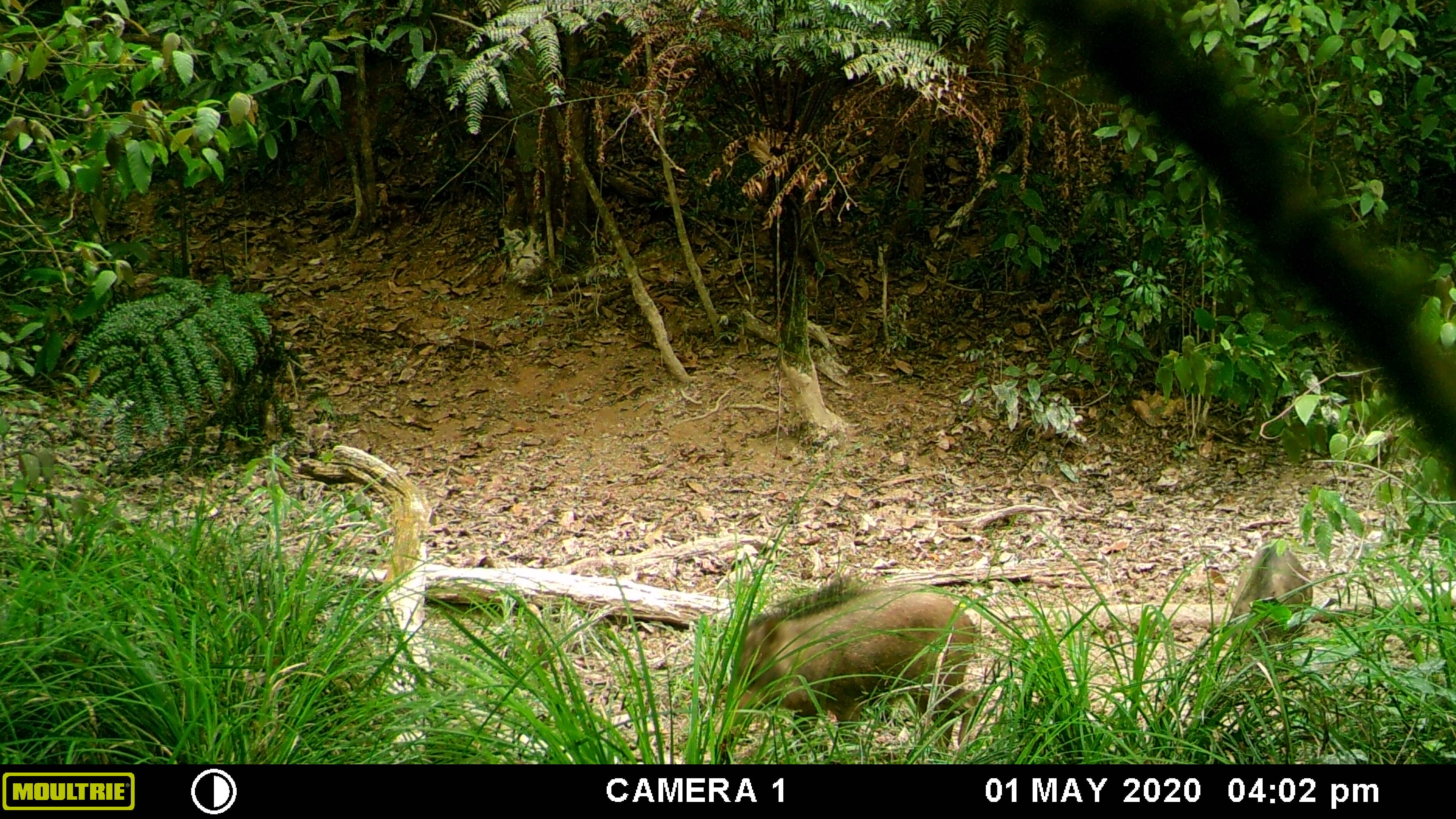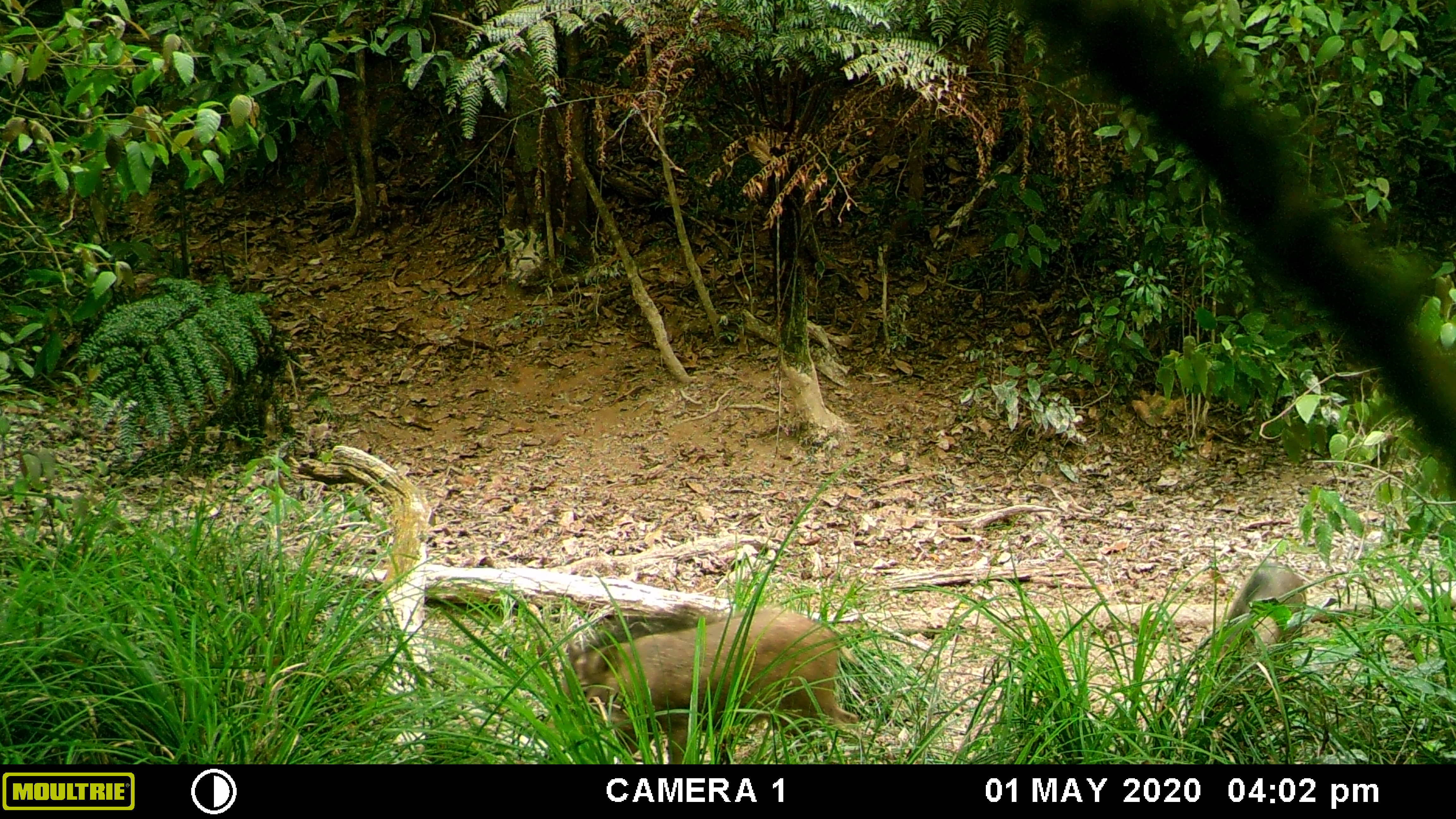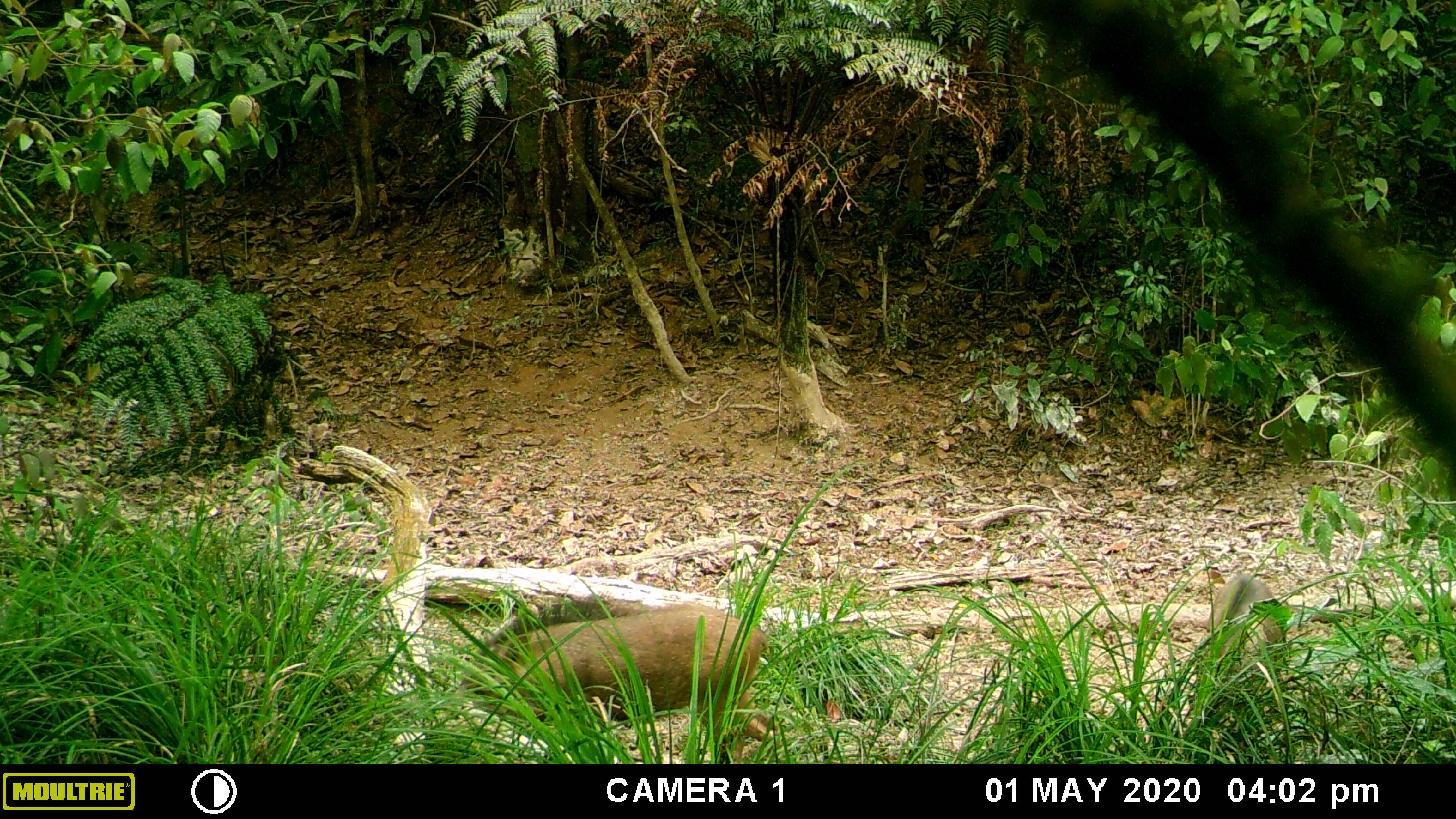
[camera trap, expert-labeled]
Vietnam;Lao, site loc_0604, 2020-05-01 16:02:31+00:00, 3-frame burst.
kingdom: Animalia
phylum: Chordata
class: Mammalia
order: Artiodactyla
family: Suidae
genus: Sus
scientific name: Sus scrofa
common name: eurasian wild pig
Eurasian wild pig (Sus scrofa). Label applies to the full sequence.